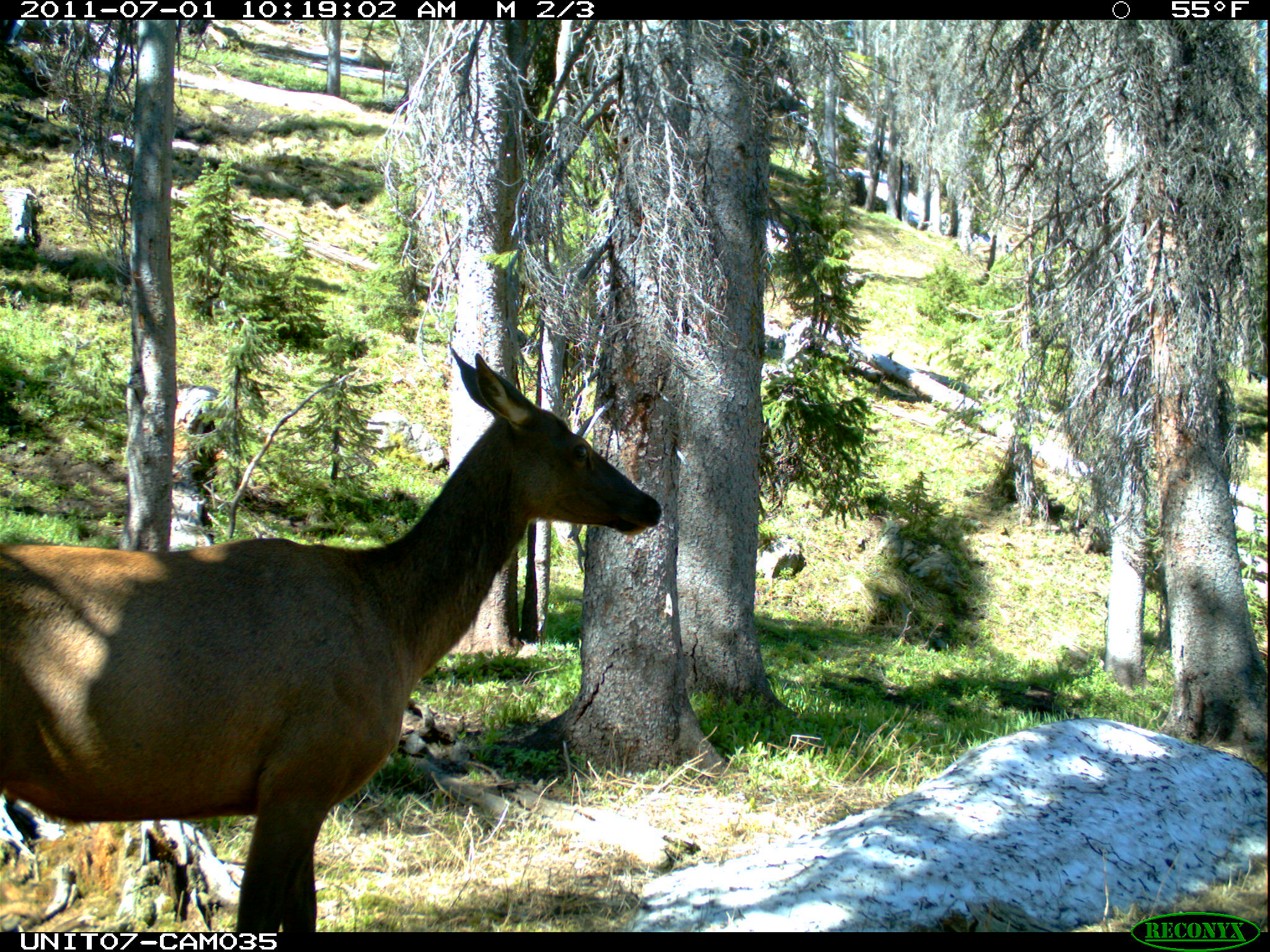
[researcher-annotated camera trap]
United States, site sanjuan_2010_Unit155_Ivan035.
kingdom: Animalia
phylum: Chordata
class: Mammalia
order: Artiodactyla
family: Cervidae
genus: Cervus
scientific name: Cervus elaphus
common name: red deer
Cervus elaphus (red deer).